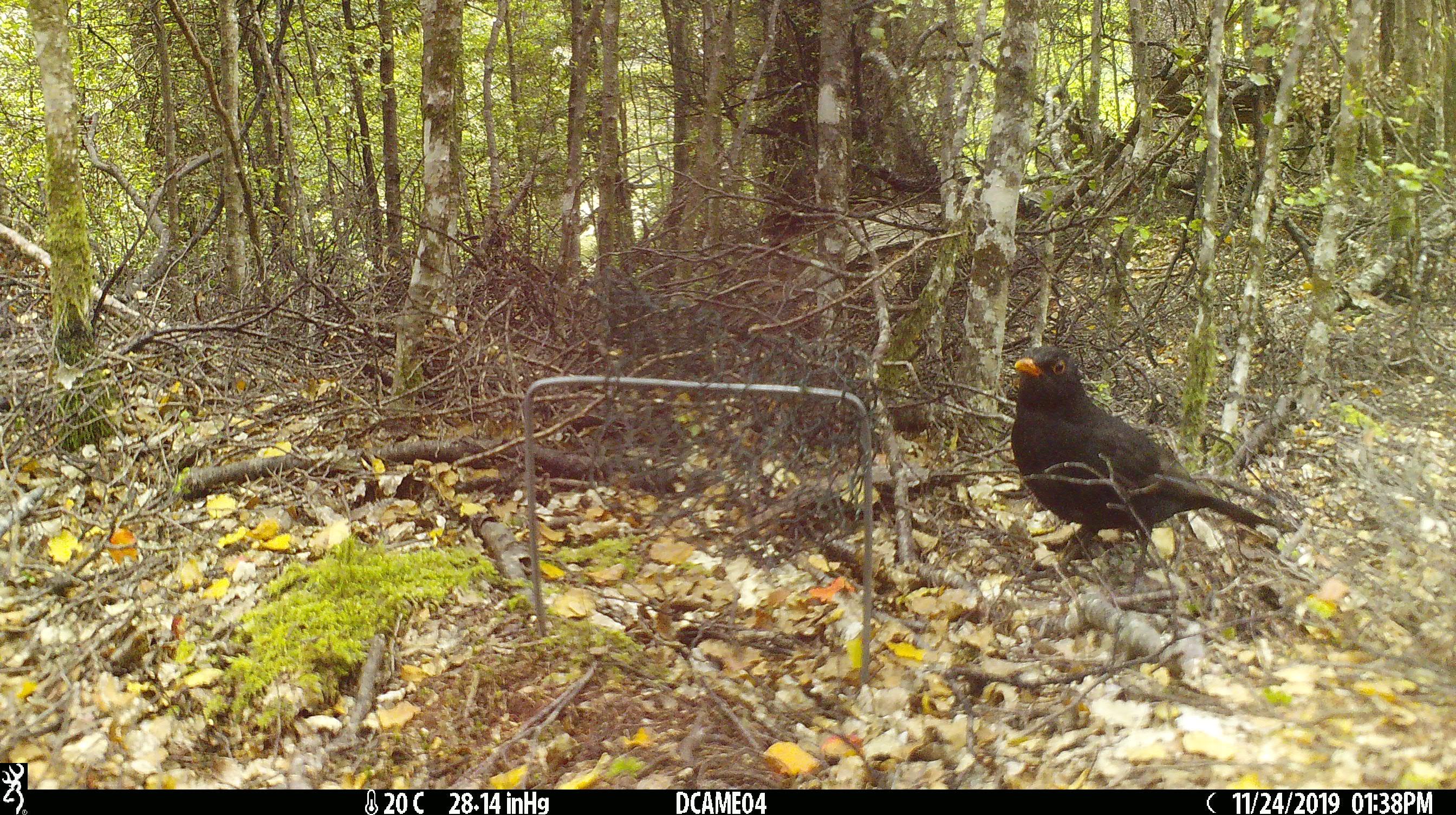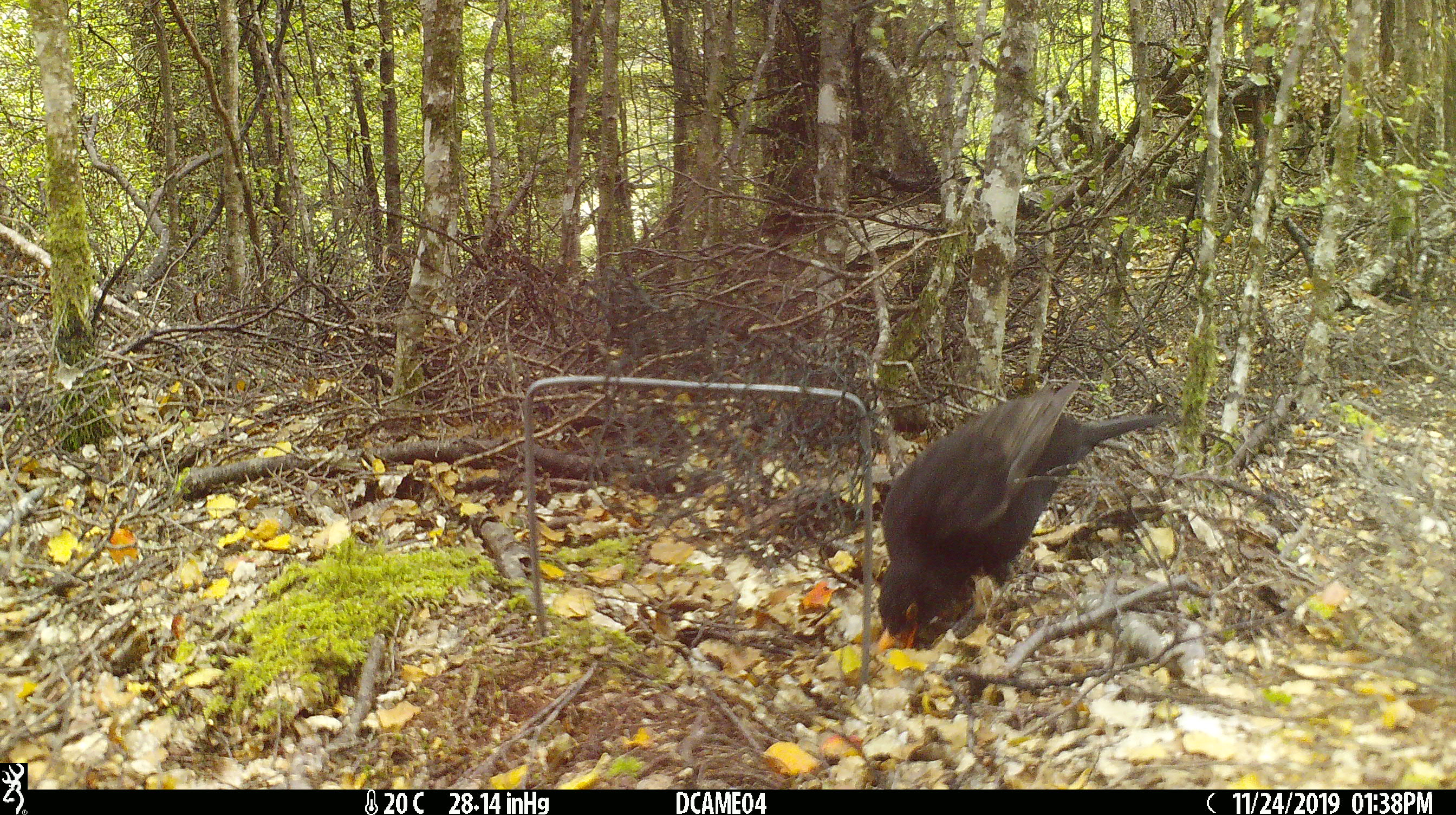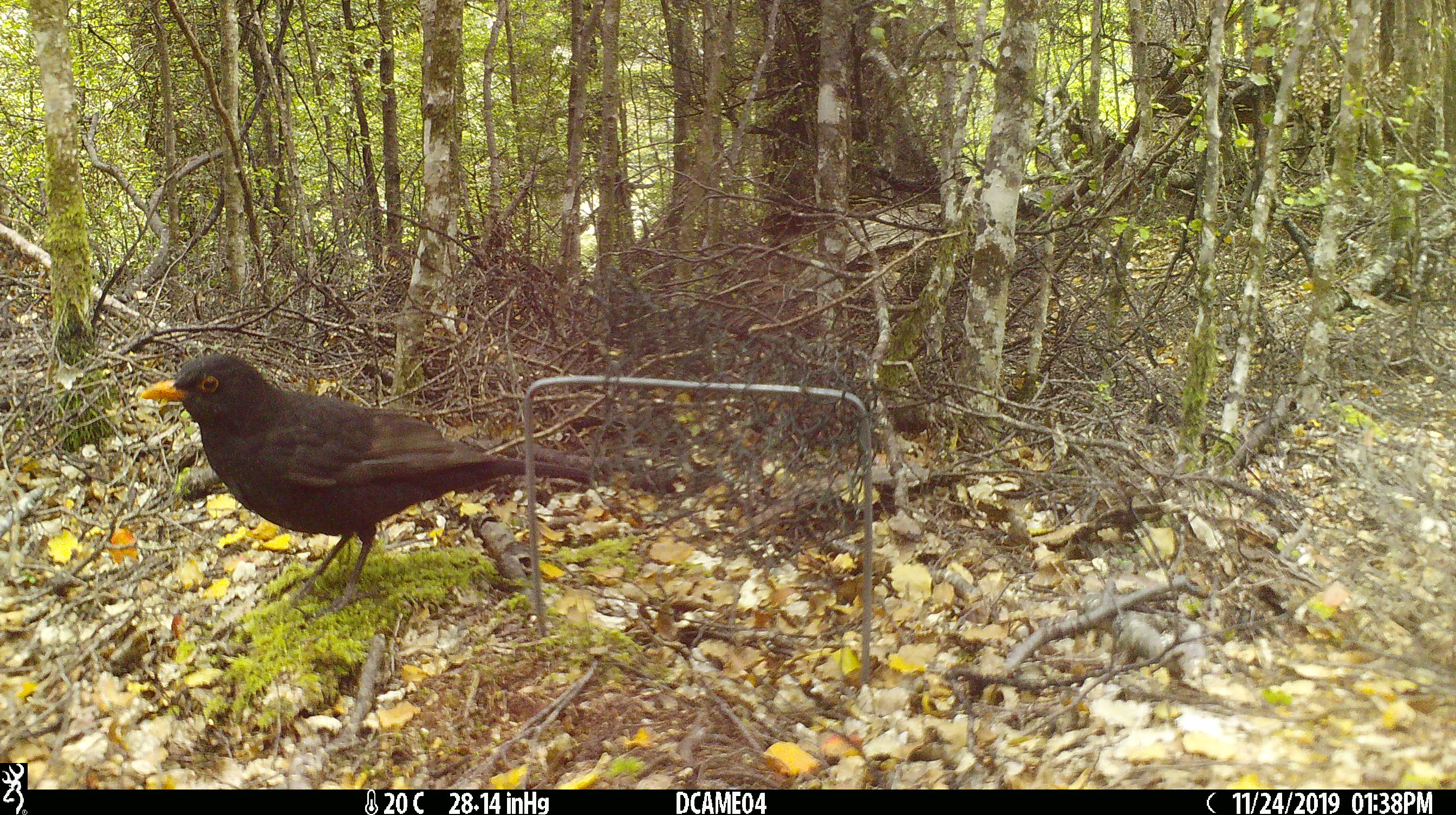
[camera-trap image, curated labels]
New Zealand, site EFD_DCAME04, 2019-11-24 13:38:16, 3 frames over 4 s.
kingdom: Animalia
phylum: Chordata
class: Aves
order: Passeriformes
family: Turdidae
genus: Turdus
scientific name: Turdus merula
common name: eurasian blackbird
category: blackbird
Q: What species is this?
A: Blackbird (eurasian blackbird) (Turdus merula).